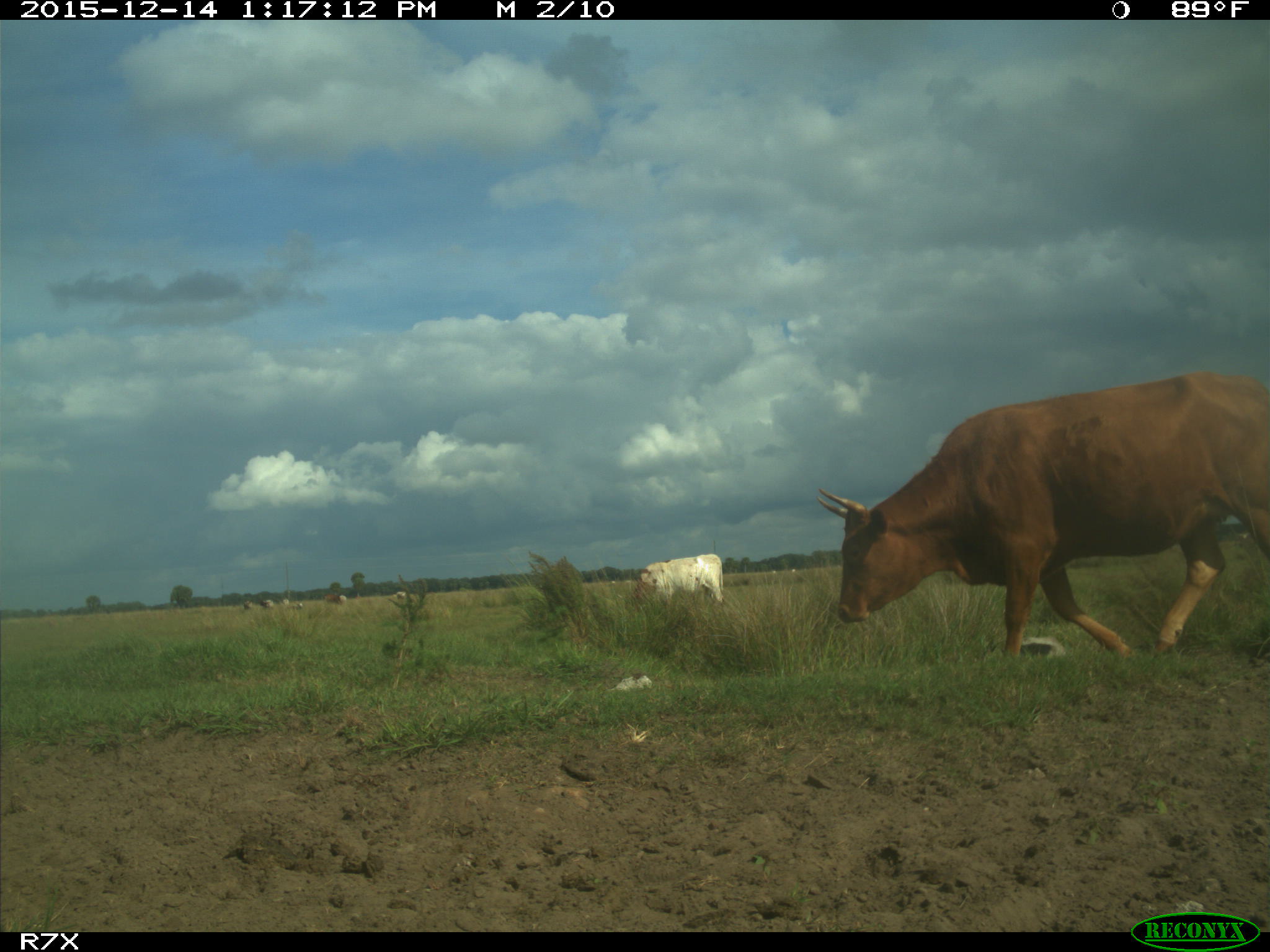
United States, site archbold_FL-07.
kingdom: Animalia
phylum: Chordata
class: Mammalia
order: Artiodactyla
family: Bovidae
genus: Bos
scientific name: Bos taurus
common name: domestic cow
Bos taurus (domestic cow).